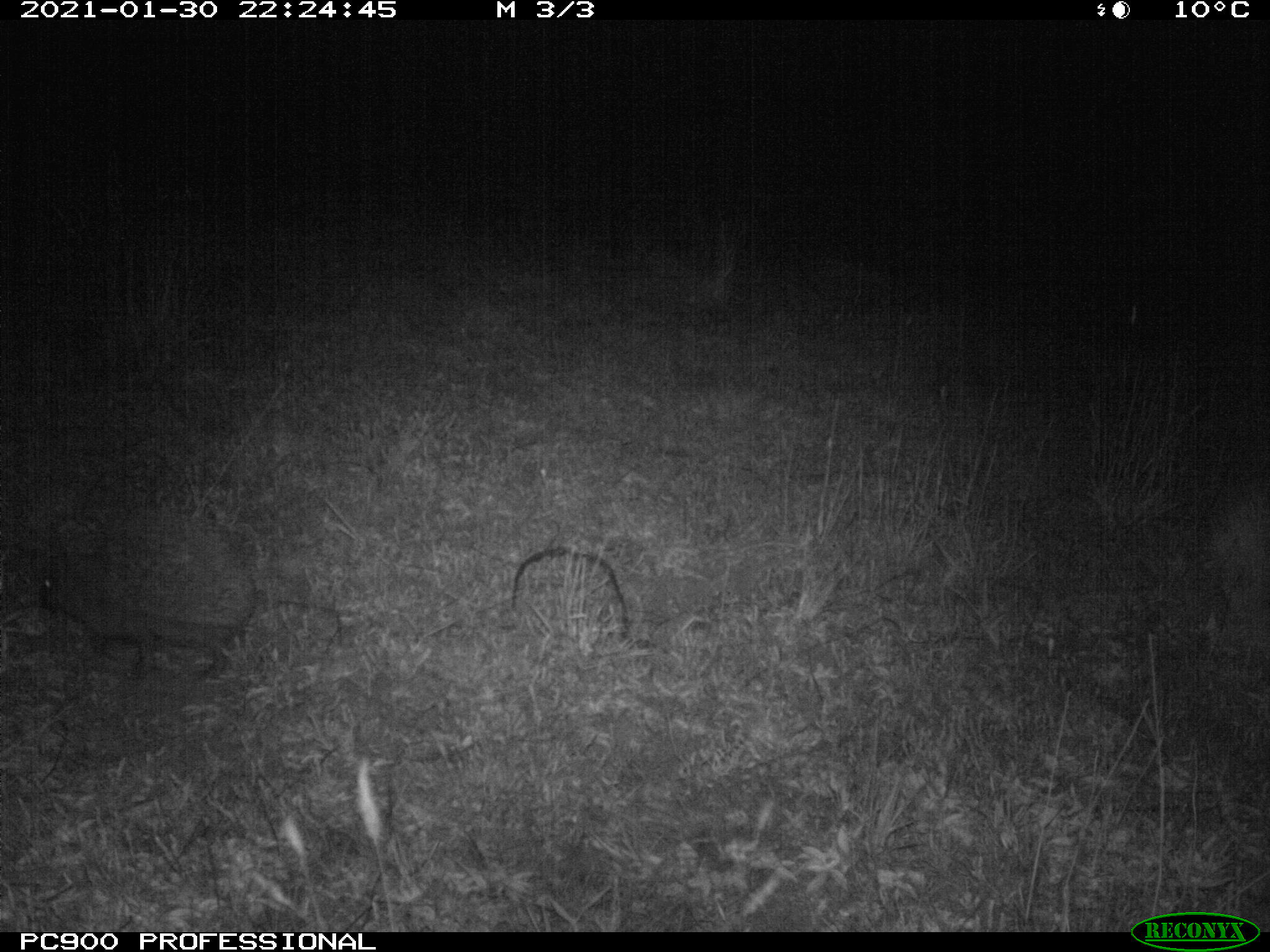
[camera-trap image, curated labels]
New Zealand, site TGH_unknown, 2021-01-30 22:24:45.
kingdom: Animalia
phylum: Chordata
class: Mammalia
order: Eulipotyphla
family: Erinaceidae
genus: Erinaceus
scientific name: Erinaceus europaeus europaeus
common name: european hedgehog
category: hedgehog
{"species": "hedgehog (european hedgehog) (Erinaceus europaeus europaeus)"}